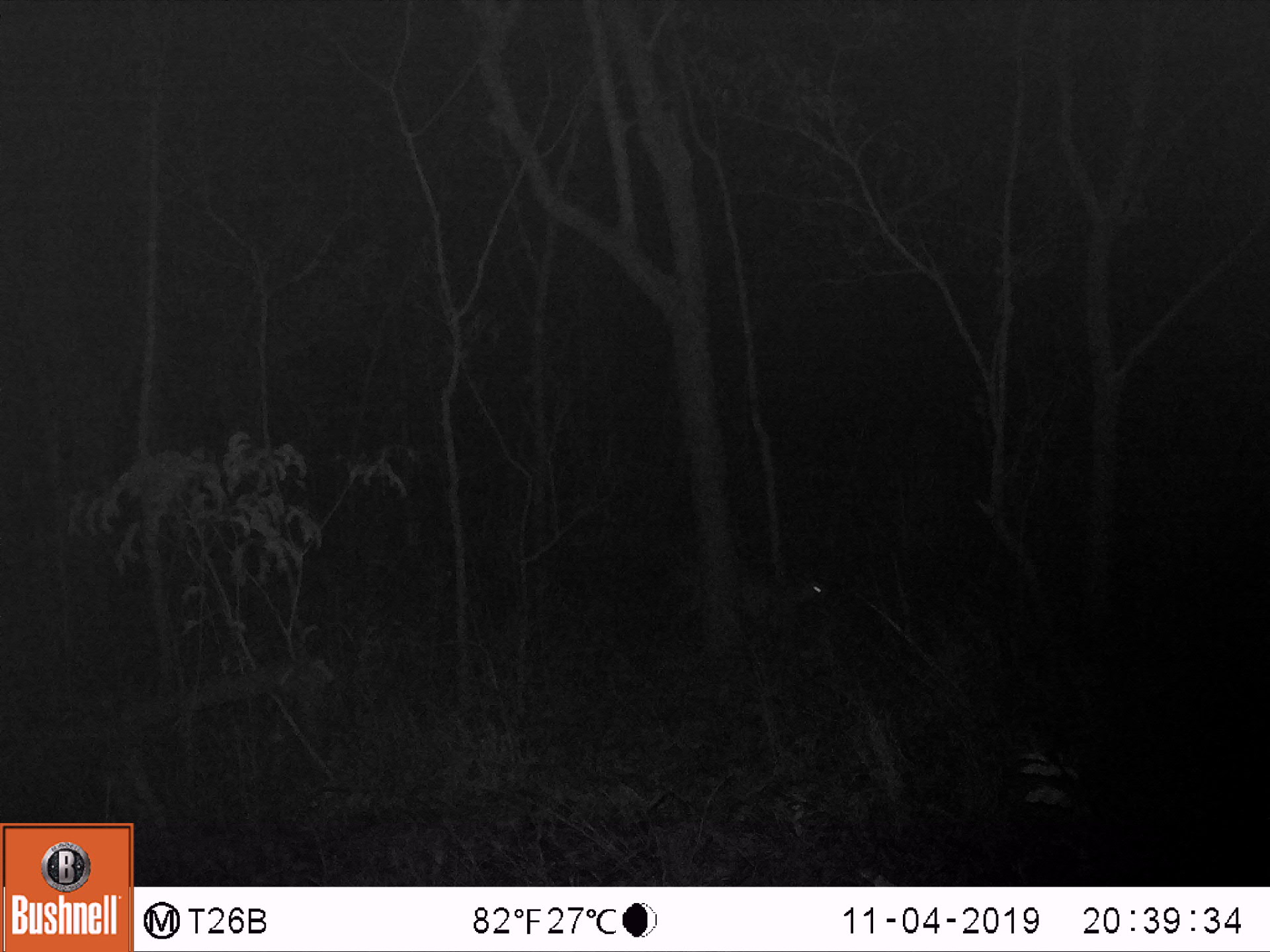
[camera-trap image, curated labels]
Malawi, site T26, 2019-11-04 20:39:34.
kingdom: Animalia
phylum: Chordata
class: Mammalia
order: Artiodactyla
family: Bovidae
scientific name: Antilopinae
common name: small antelope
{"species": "small antelope (Antilopinae)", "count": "1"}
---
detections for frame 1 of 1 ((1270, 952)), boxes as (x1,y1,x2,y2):
small antelope: (676,544,838,660)